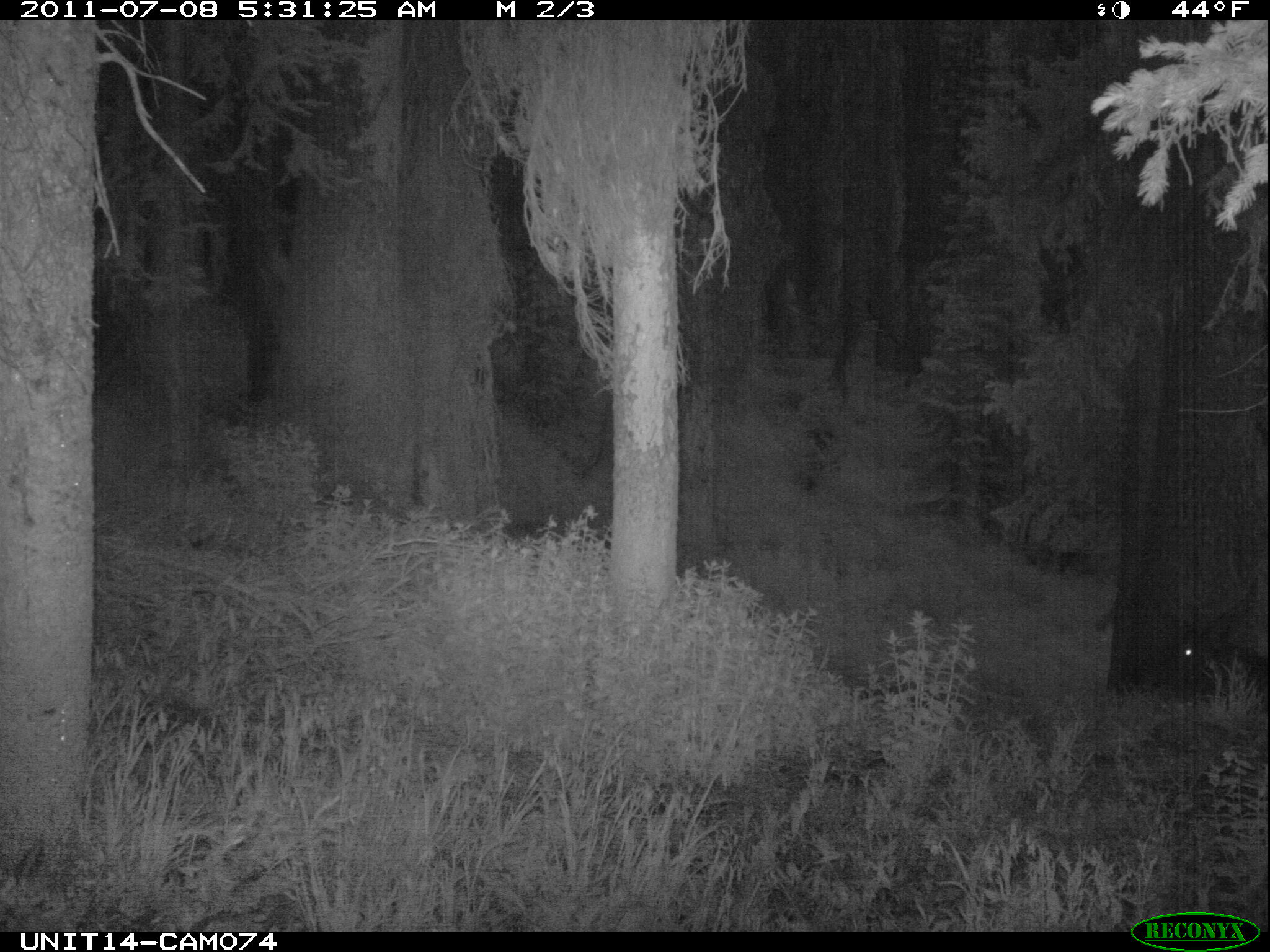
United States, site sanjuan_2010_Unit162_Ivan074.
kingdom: Animalia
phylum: Chordata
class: Mammalia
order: Artiodactyla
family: Cervidae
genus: Cervus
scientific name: Cervus elaphus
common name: red deer